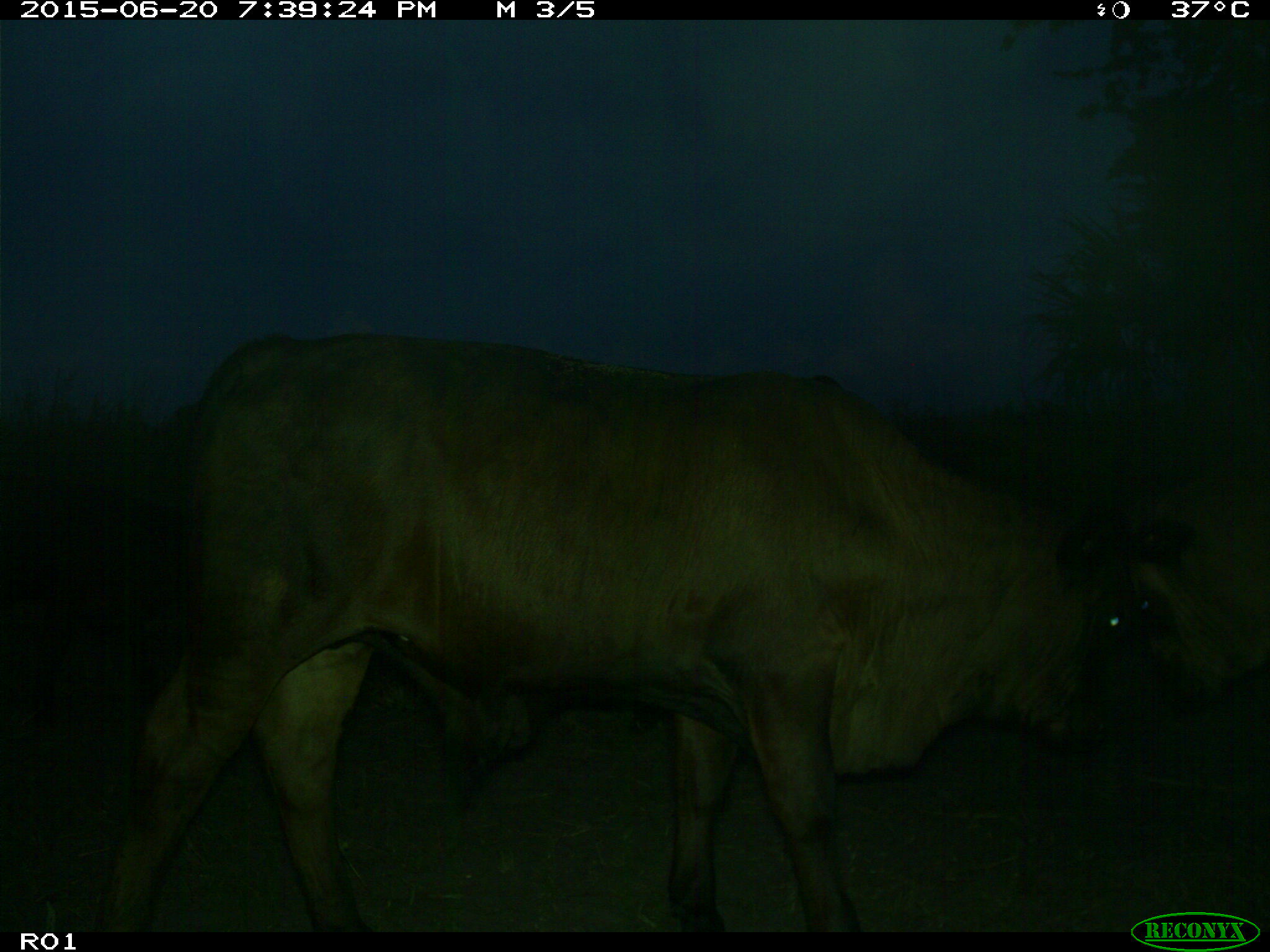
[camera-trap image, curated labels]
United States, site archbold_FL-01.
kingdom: Animalia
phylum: Chordata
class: Mammalia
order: Artiodactyla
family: Bovidae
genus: Bos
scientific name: Bos taurus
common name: domestic cow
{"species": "Bos taurus (domestic cow)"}